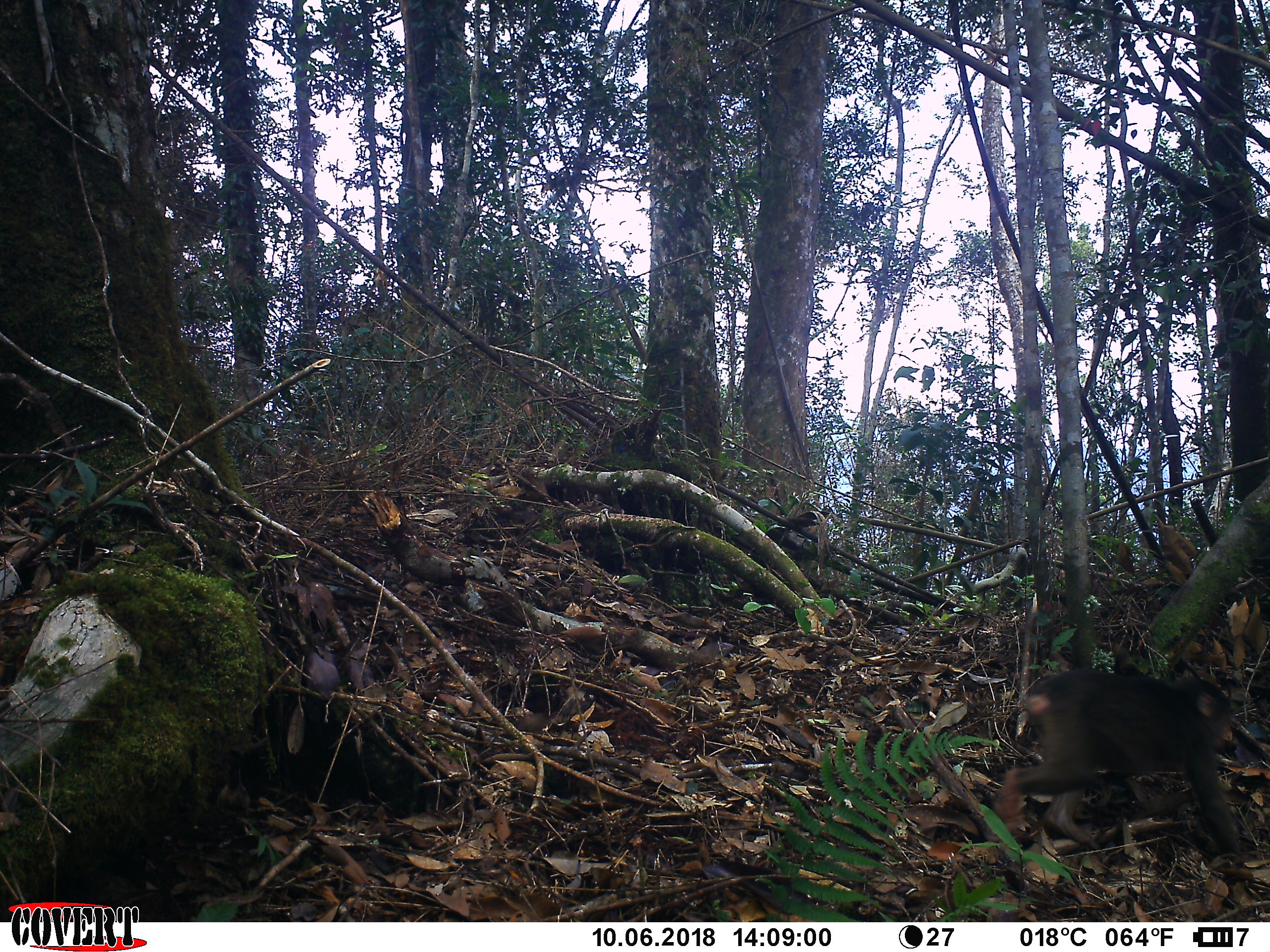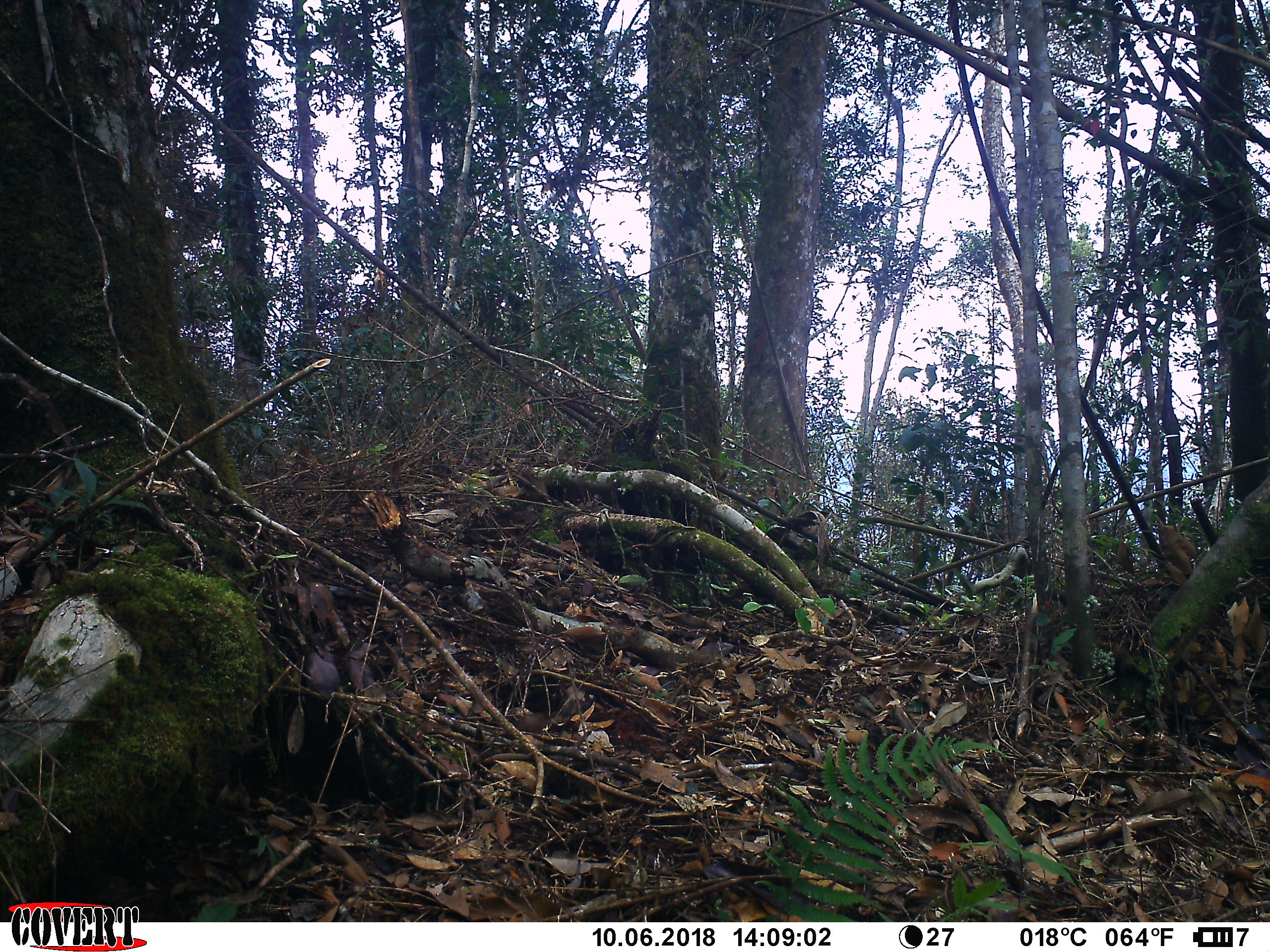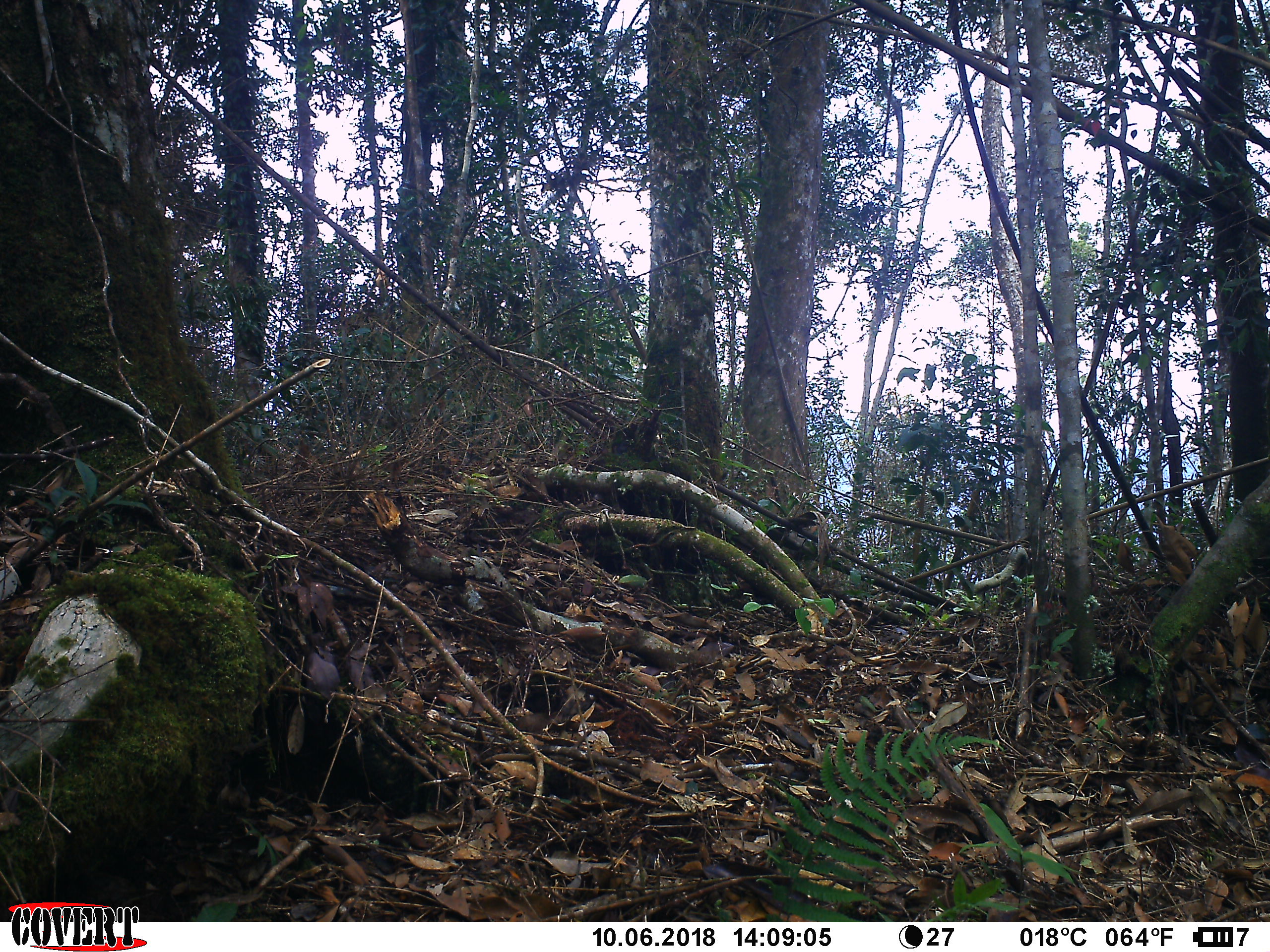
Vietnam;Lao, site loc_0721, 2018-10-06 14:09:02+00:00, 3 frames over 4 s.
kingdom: Animalia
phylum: Chordata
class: Mammalia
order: Primates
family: Cercopithecidae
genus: Macaca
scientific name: Macaca arctoides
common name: stump-tailed macaque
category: stump tailed macaque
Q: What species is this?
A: Stump tailed macaque (stump-tailed macaque) (Macaca arctoides).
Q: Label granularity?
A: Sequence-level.